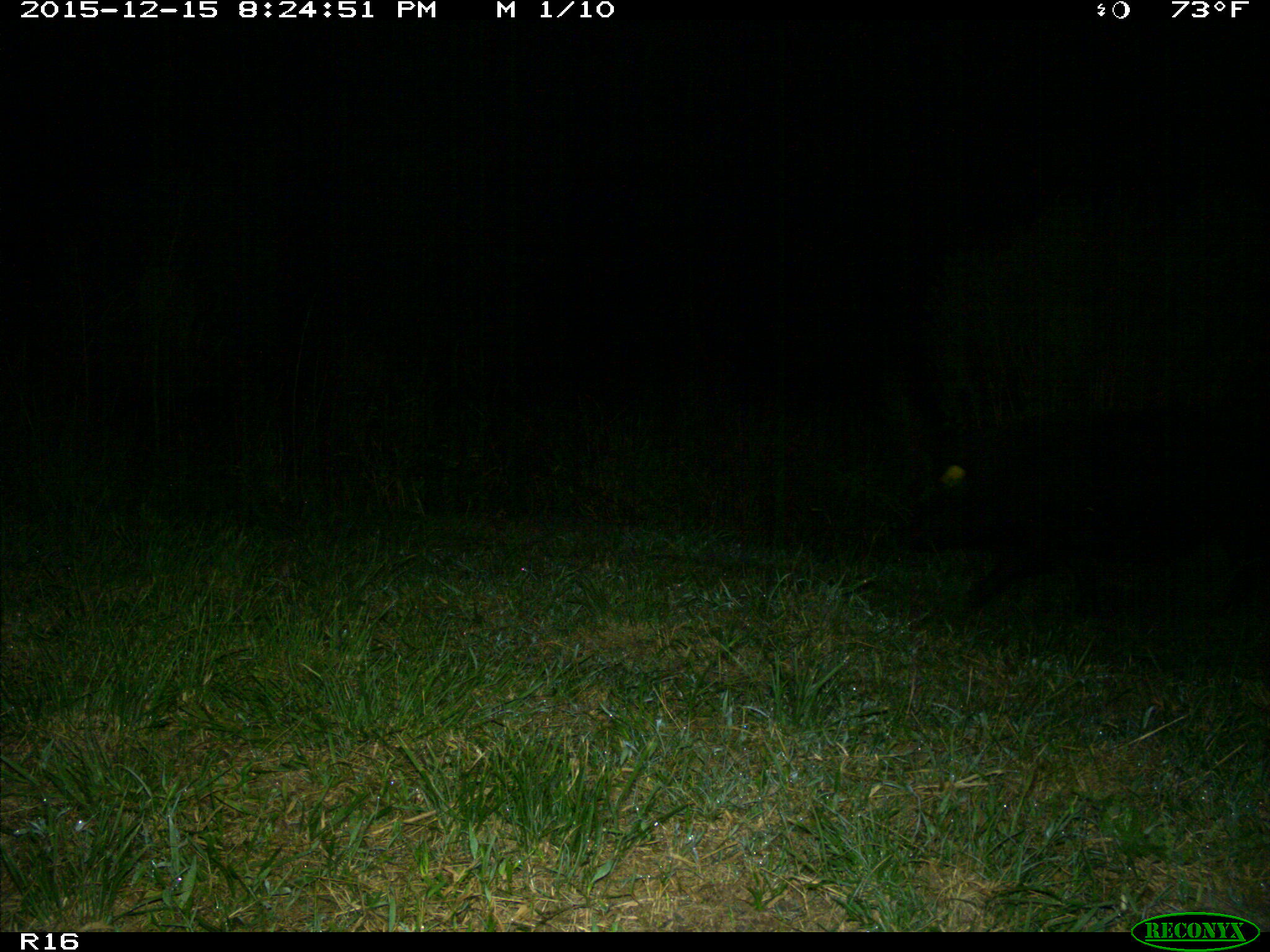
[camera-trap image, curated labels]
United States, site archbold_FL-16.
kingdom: Animalia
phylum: Chordata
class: Mammalia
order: Artiodactyla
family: Suidae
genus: Sus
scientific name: Sus scrofa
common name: wild boar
Sus scrofa (wild boar).